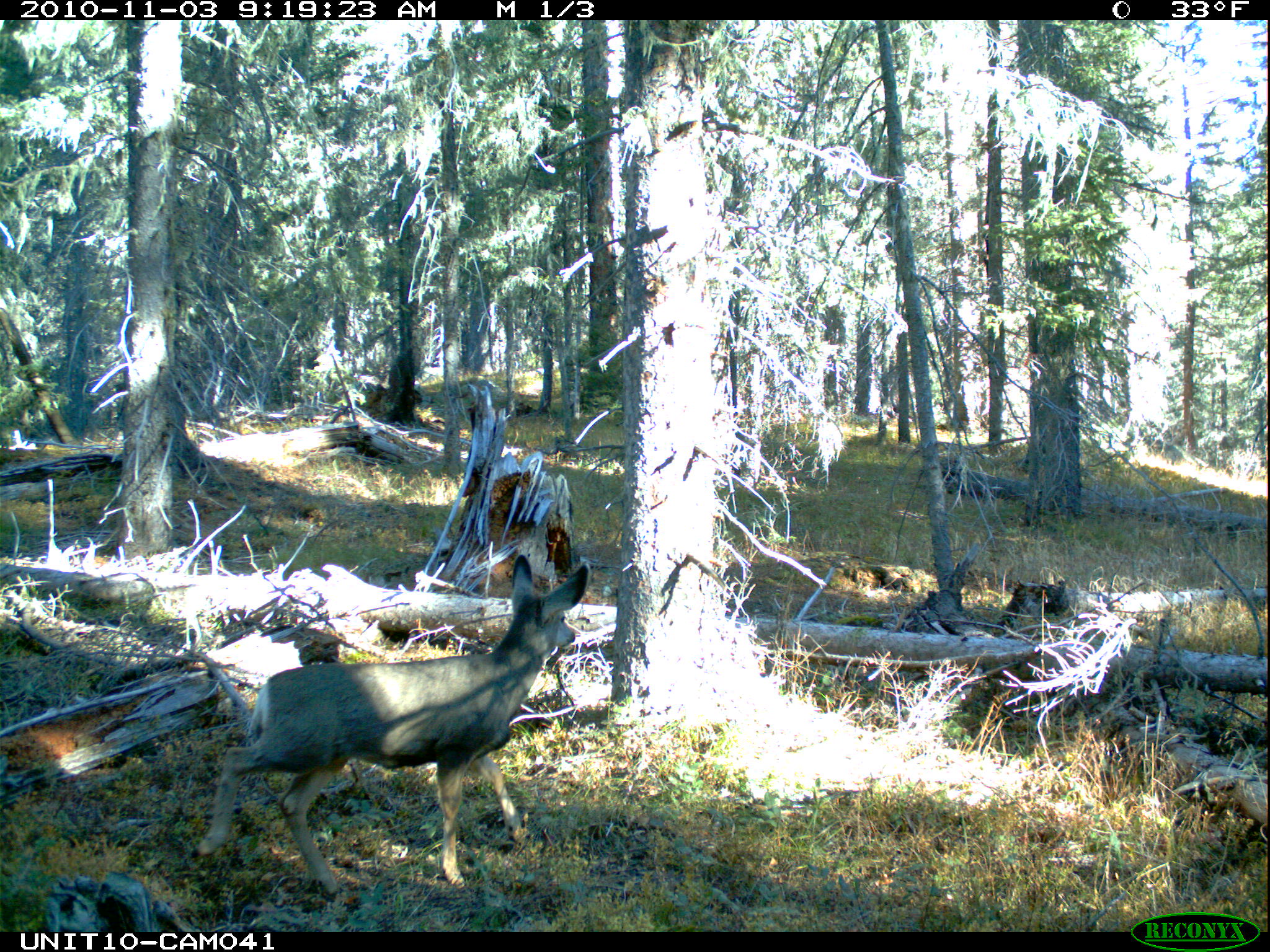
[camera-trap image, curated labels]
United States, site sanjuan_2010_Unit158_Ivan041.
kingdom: Animalia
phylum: Chordata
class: Mammalia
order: Artiodactyla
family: Cervidae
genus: Odocoileus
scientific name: Odocoileus hemionus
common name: mule deer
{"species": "Odocoileus hemionus (mule deer)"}